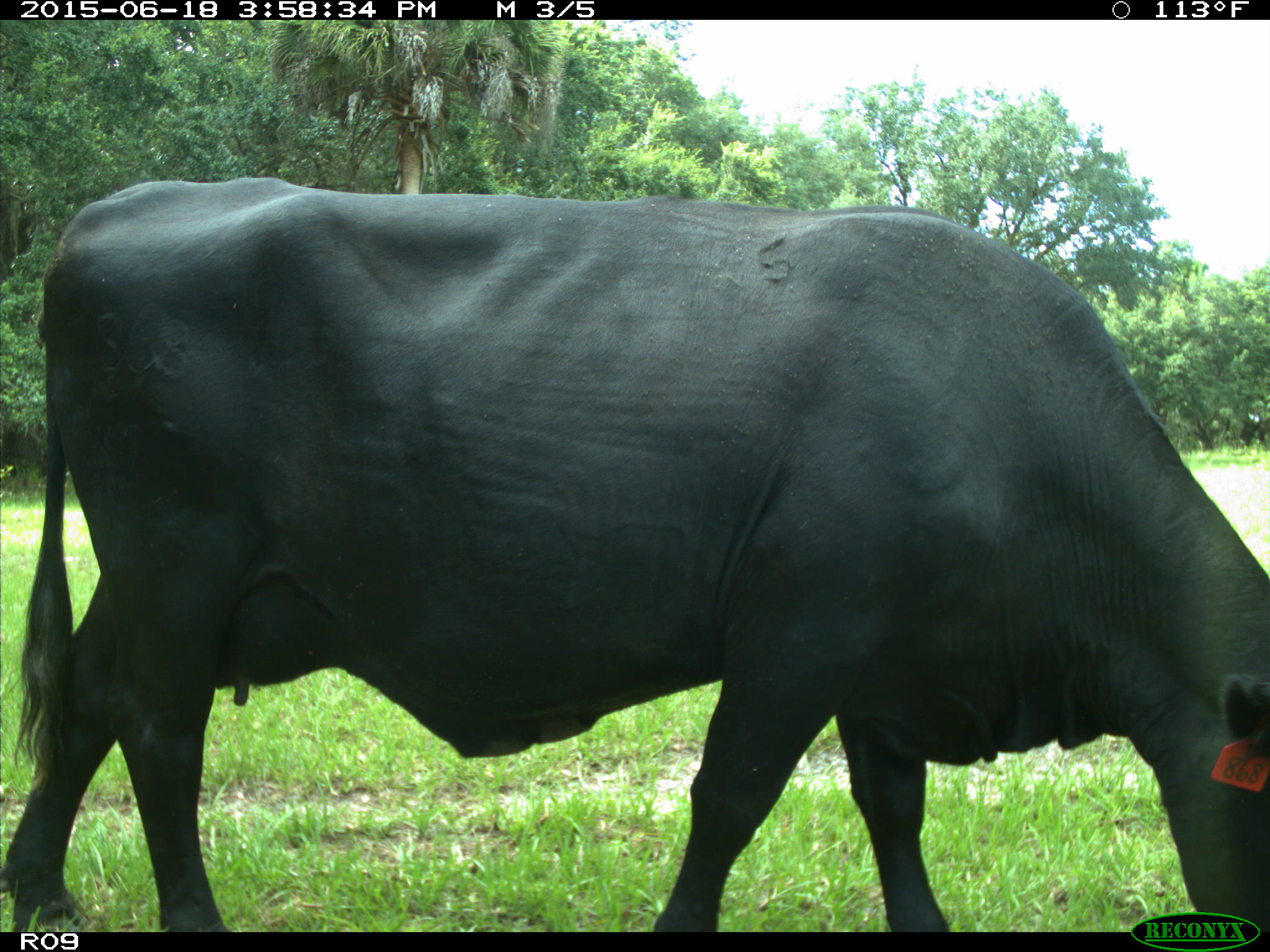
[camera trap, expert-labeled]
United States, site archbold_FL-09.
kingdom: Animalia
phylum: Chordata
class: Mammalia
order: Artiodactyla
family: Bovidae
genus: Bos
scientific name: Bos taurus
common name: domestic cow